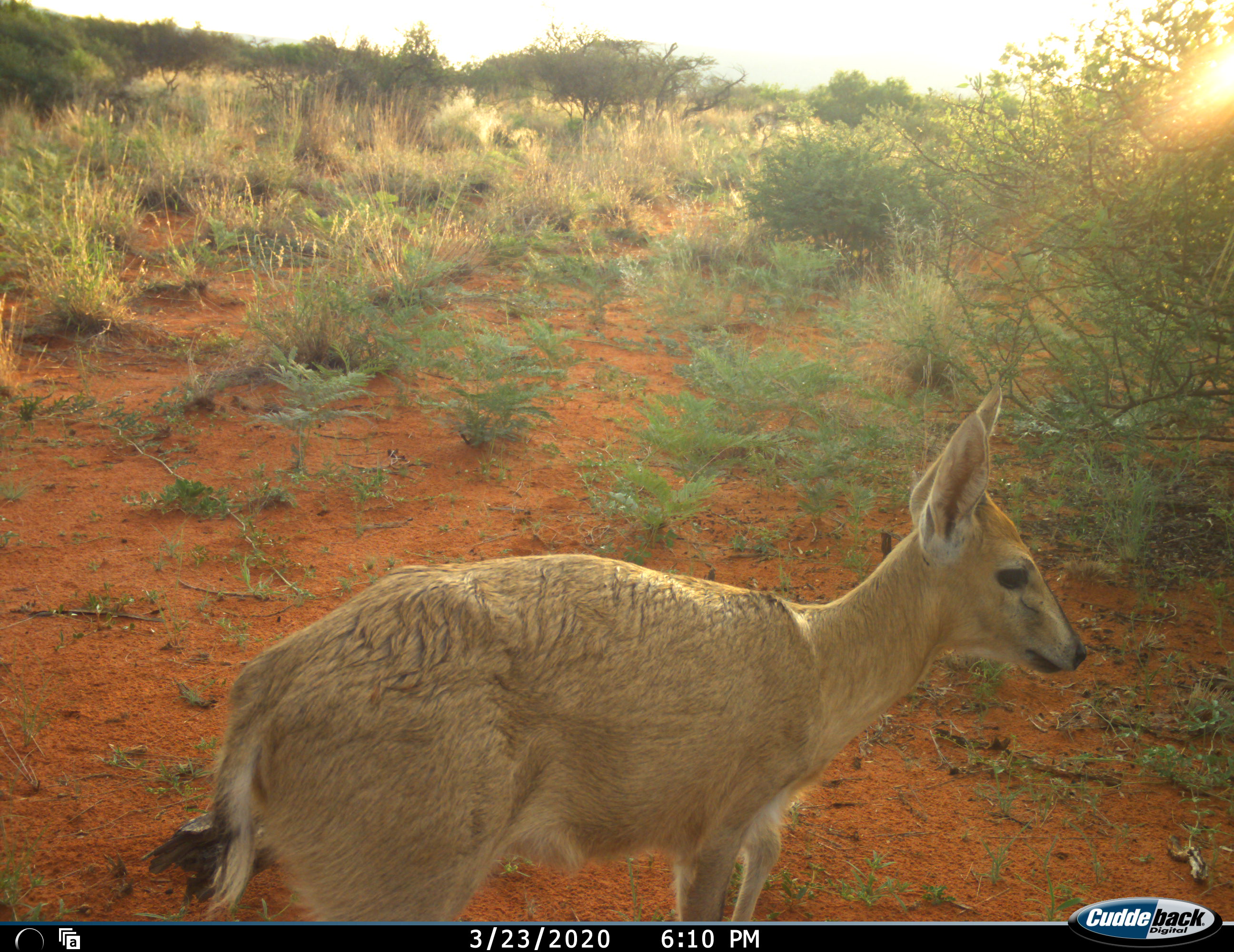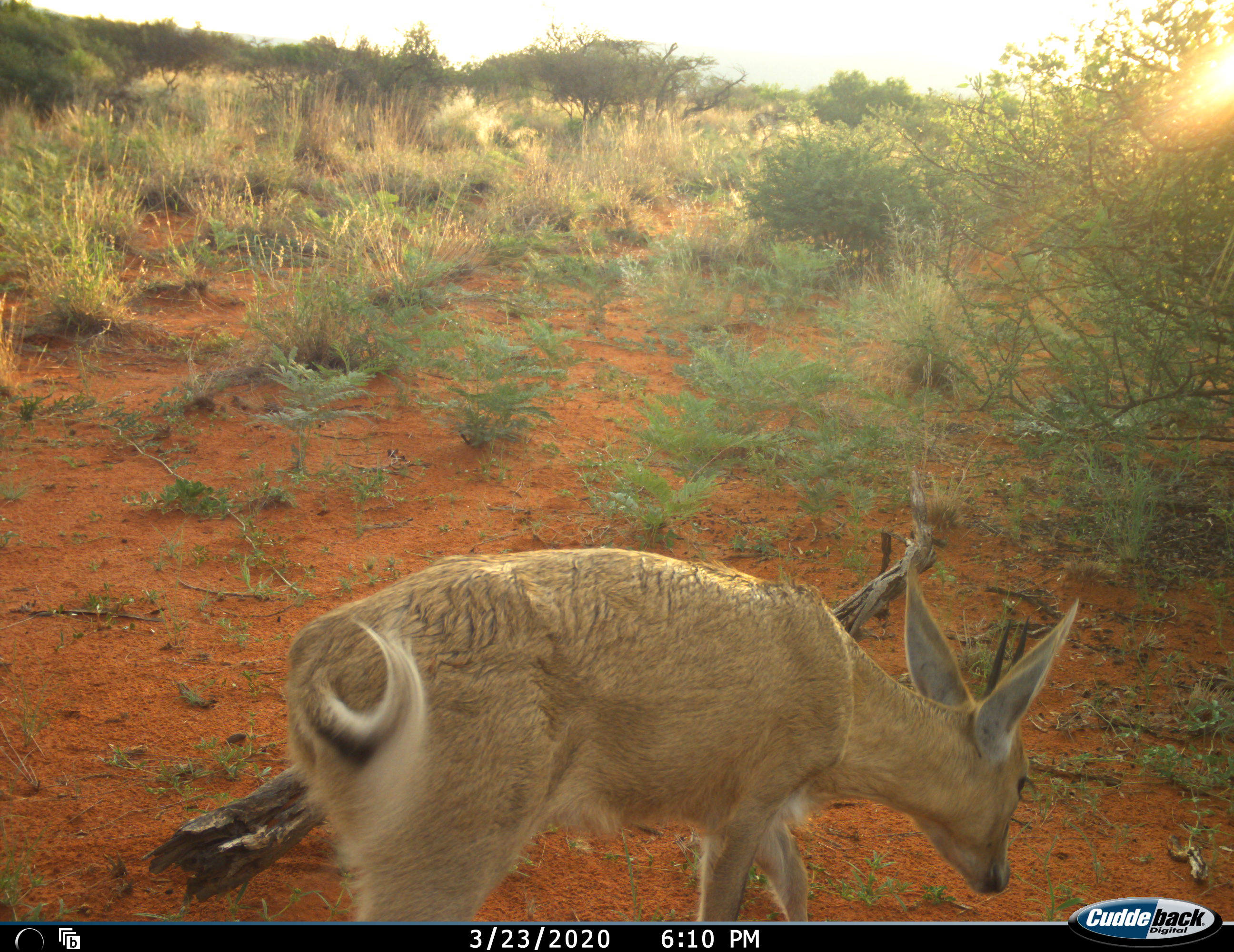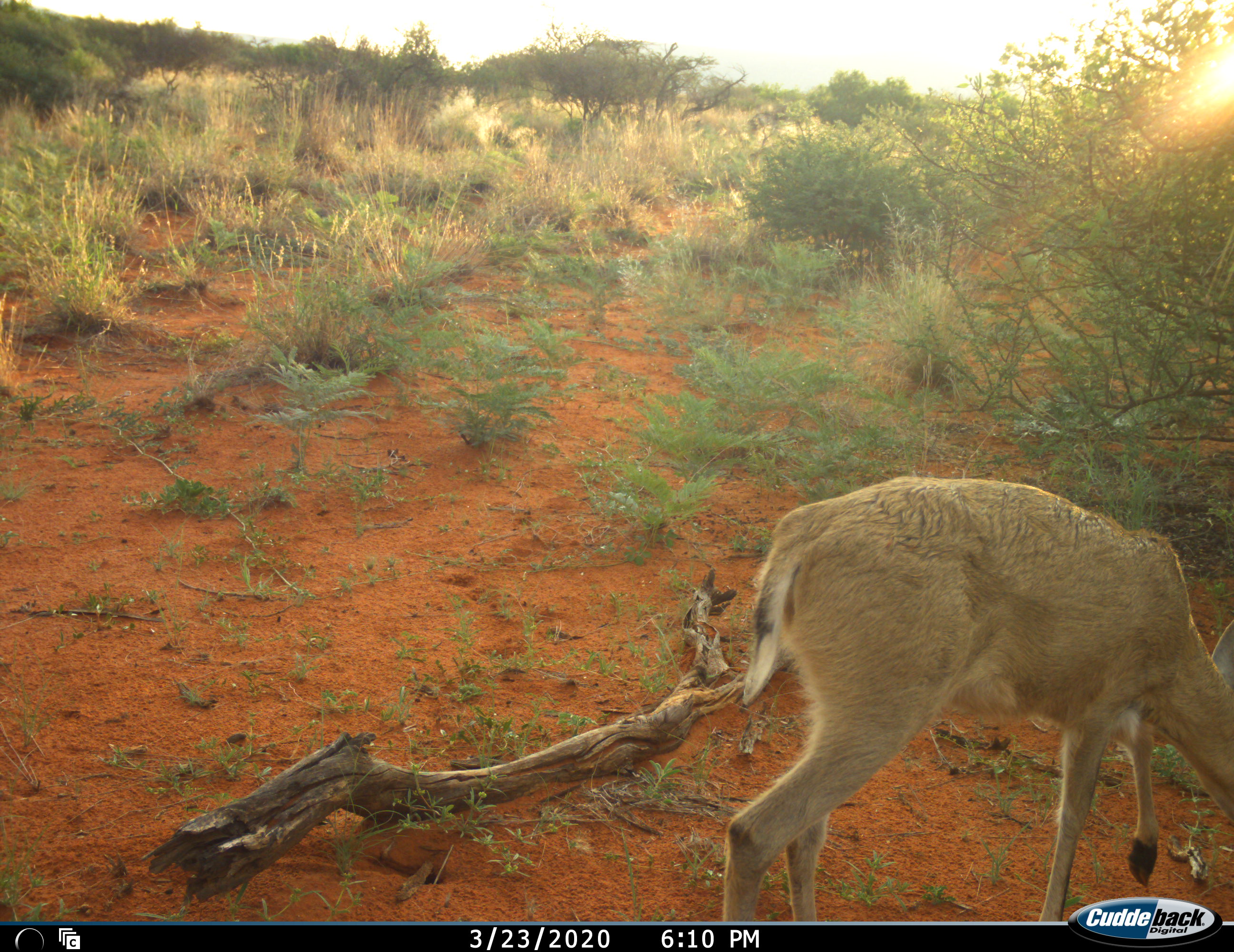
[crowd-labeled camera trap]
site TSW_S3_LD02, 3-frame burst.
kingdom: Animalia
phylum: Chordata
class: Mammalia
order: Artiodactyla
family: Bovidae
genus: Sylvicapra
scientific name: Sylvicapra grimmia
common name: common duiker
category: duikercommongrey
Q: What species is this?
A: Duikercommongrey (common duiker) (Sylvicapra grimmia).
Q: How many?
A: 1.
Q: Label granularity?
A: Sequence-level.